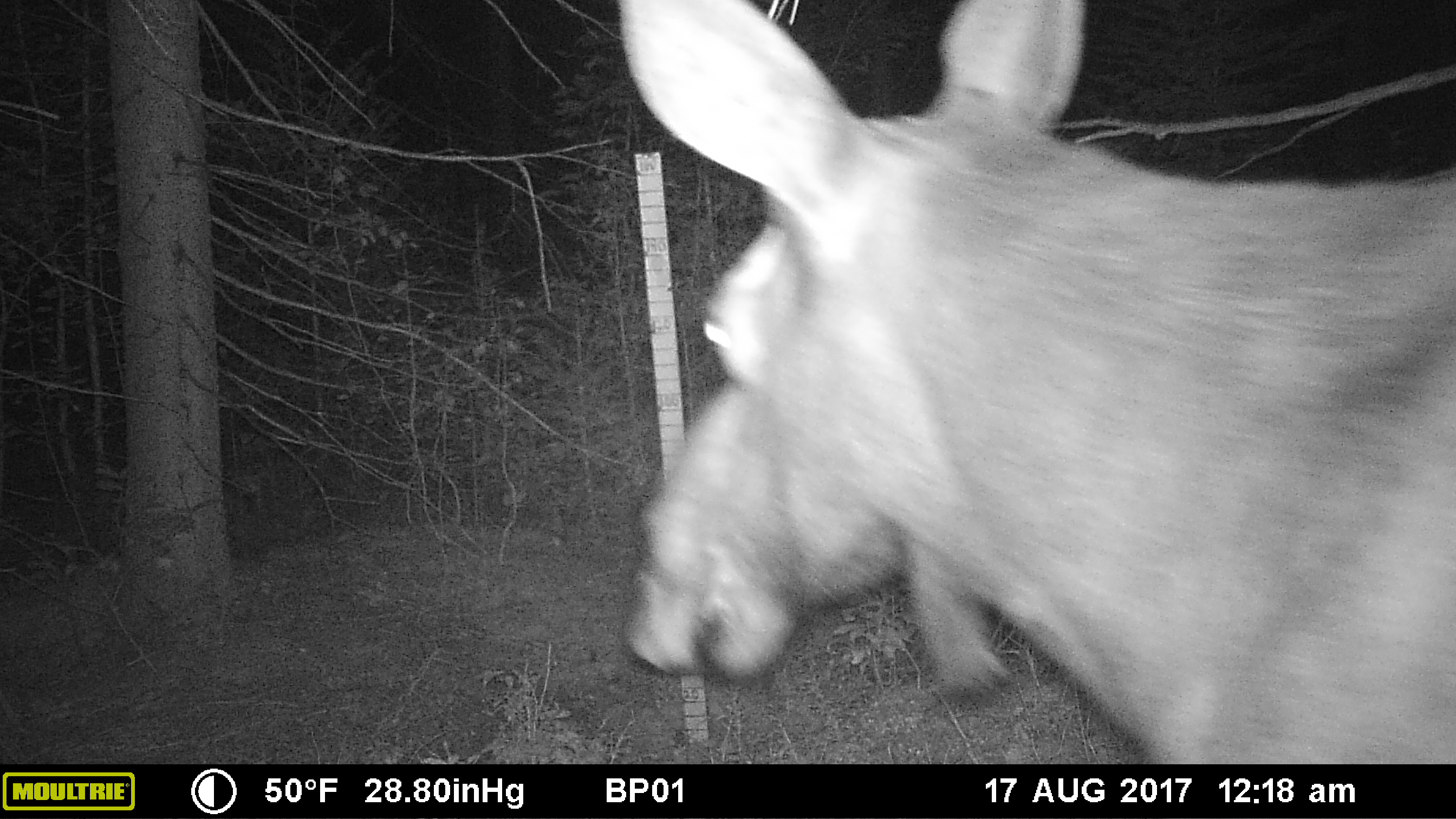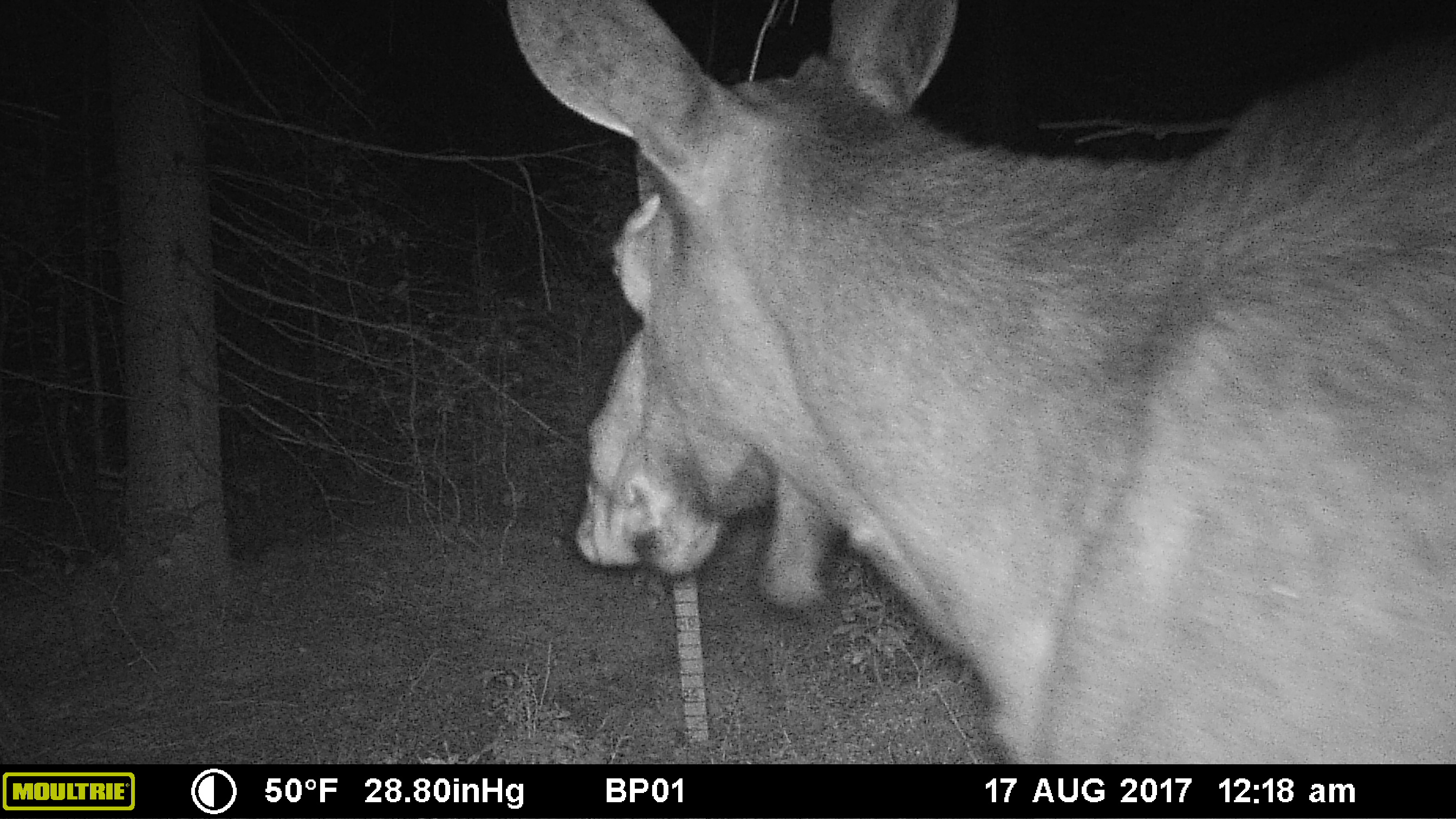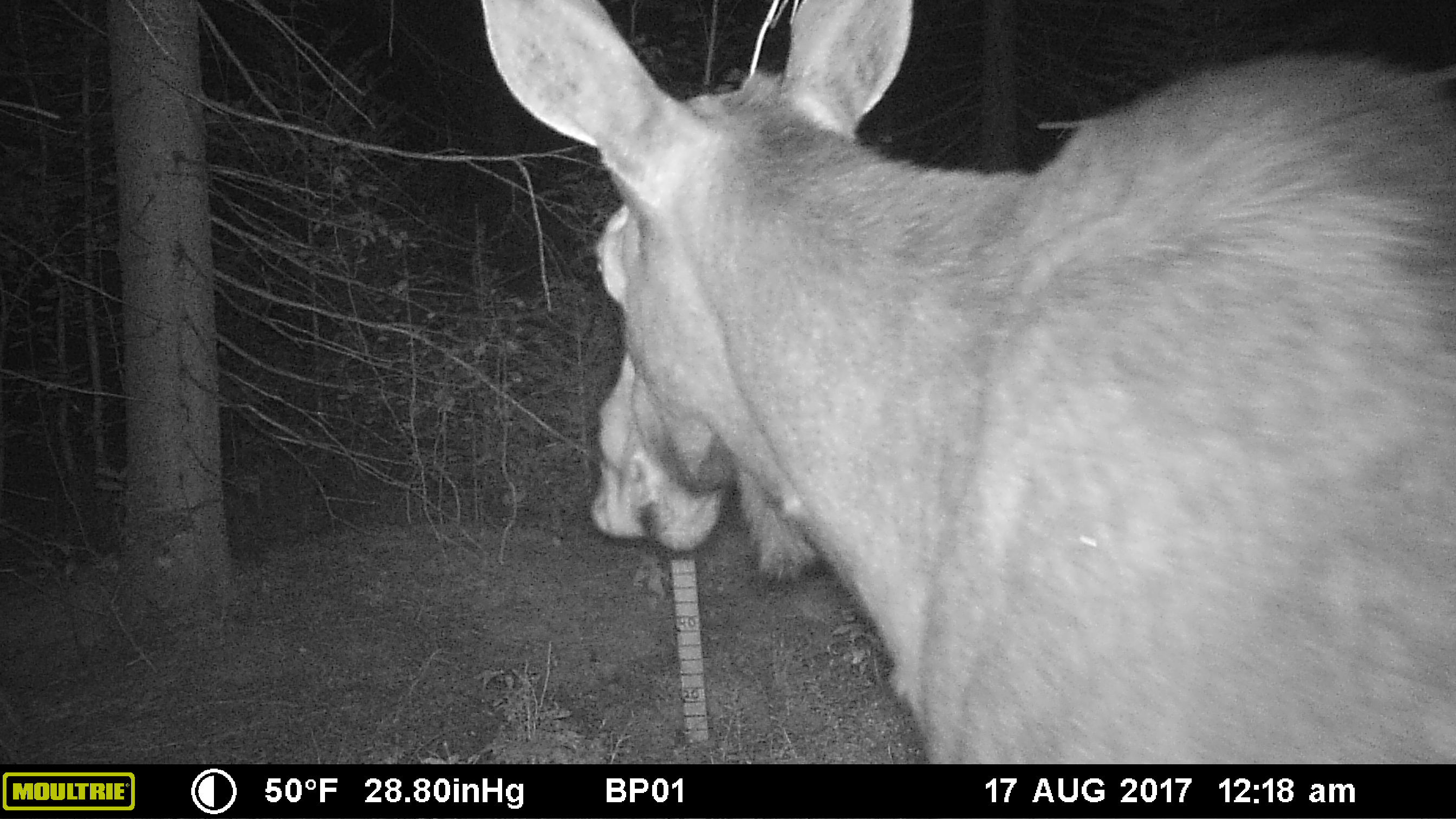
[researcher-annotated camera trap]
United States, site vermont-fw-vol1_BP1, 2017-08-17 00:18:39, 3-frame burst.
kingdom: Animalia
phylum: Chordata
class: Mammalia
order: Artiodactyla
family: Cervidae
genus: Alces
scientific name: Alces alces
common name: moose